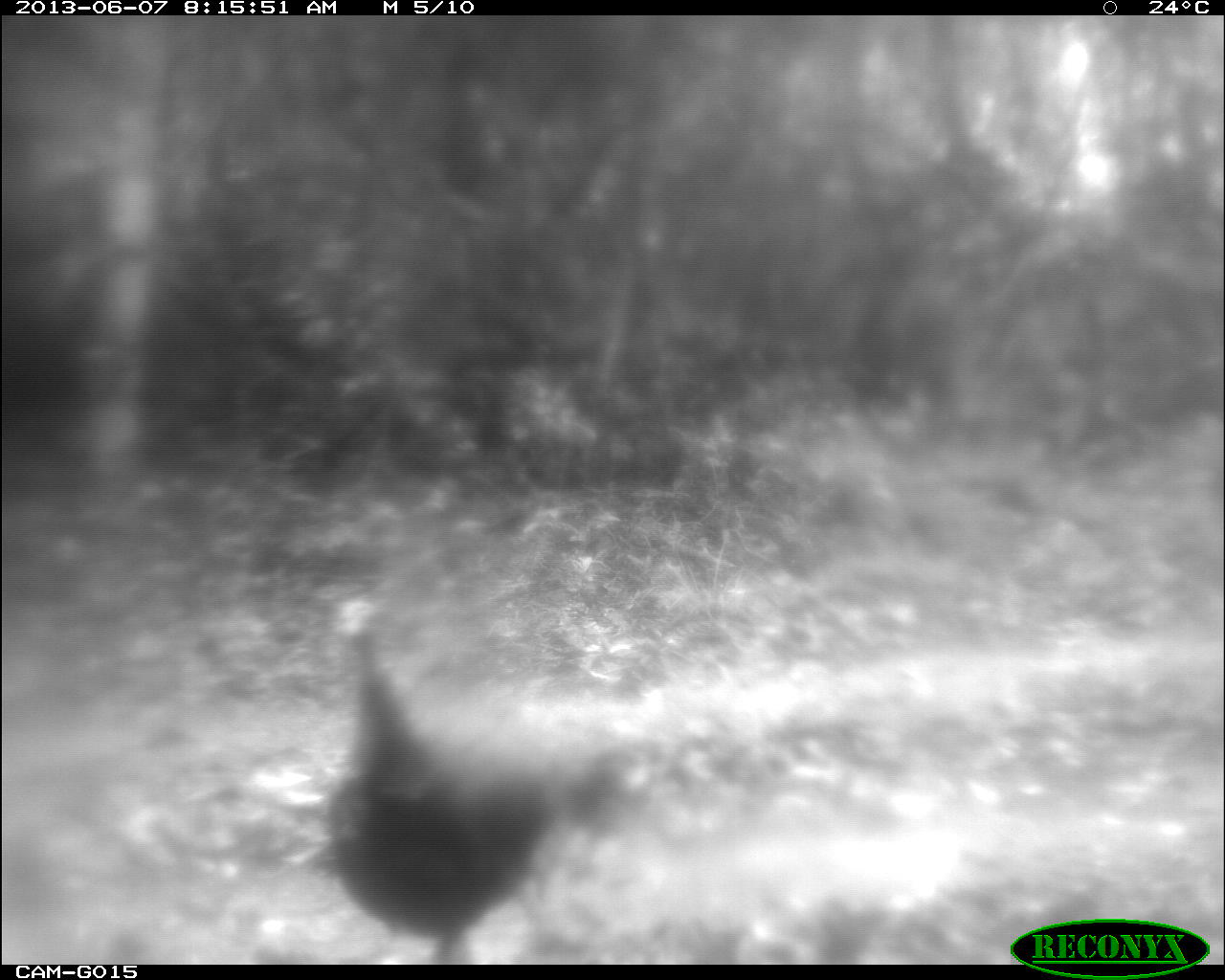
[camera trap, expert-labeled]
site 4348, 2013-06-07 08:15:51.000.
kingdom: Animalia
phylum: Chordata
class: Aves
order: Galliformes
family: Phasianidae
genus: Meleagris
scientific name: Meleagris ocellata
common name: ocellated turkey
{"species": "Meleagris ocellata (ocellated turkey)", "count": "1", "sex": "female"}